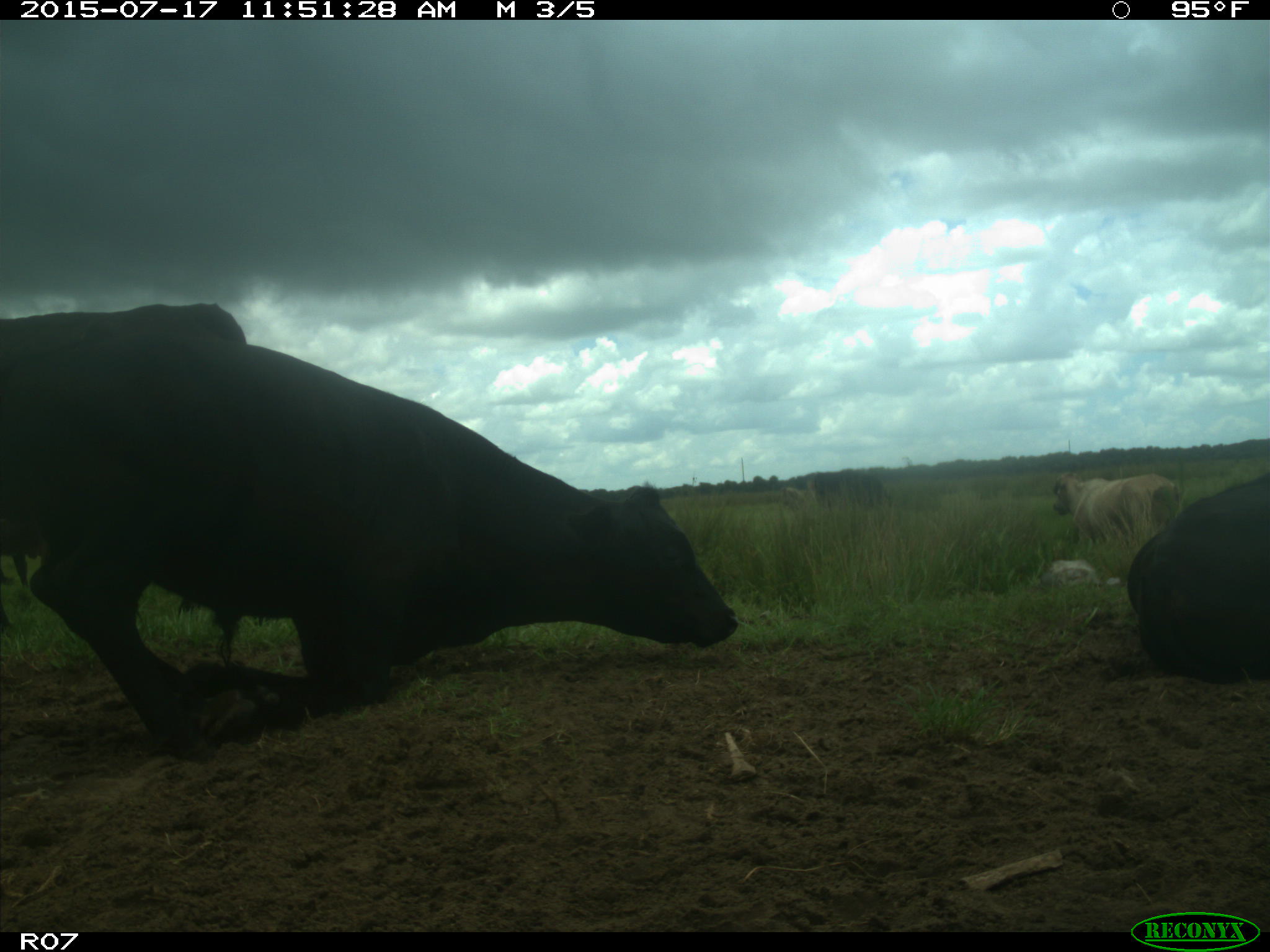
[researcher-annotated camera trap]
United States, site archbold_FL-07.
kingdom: Animalia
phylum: Chordata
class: Mammalia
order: Artiodactyla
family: Bovidae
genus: Bos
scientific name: Bos taurus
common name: domestic cow